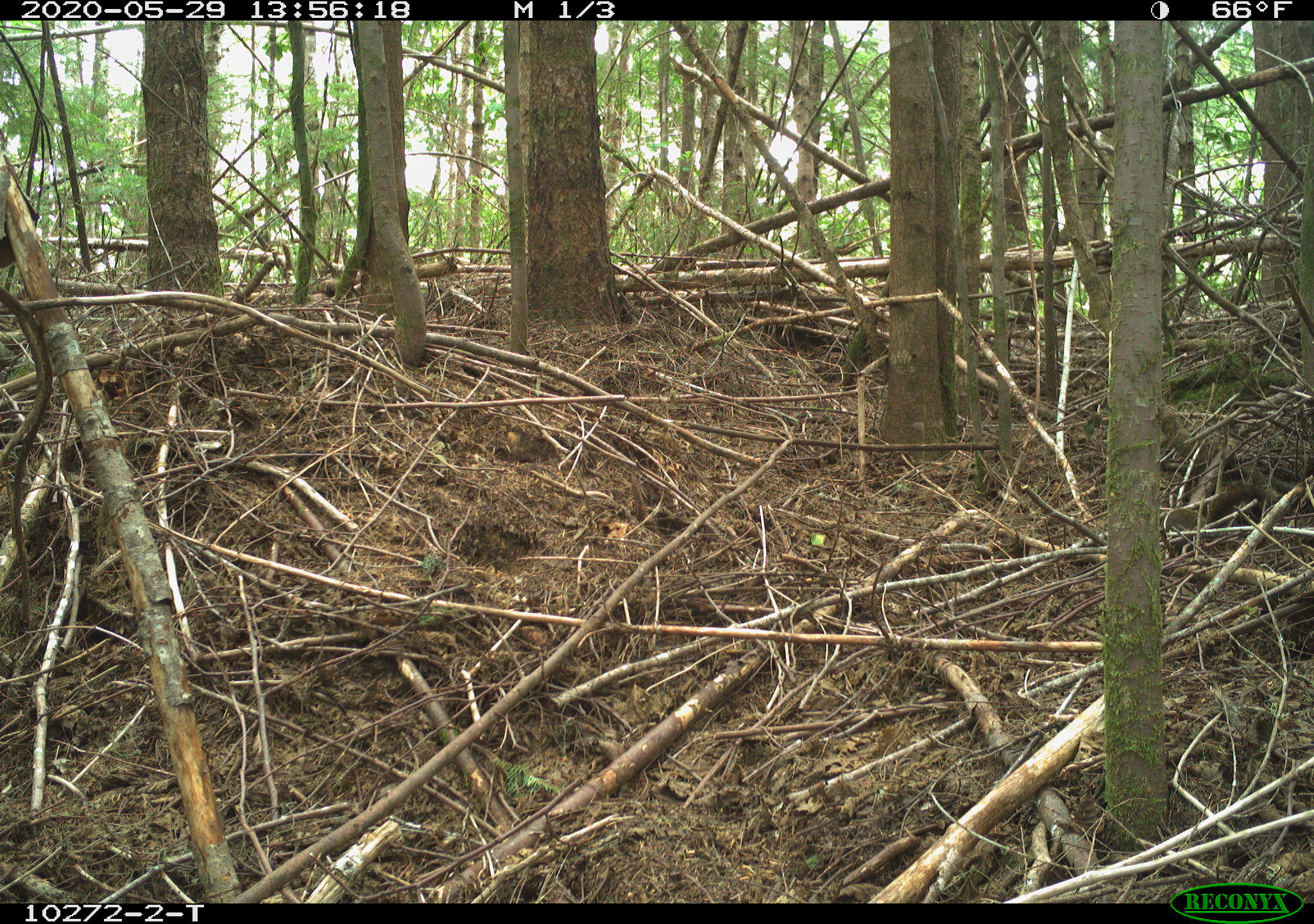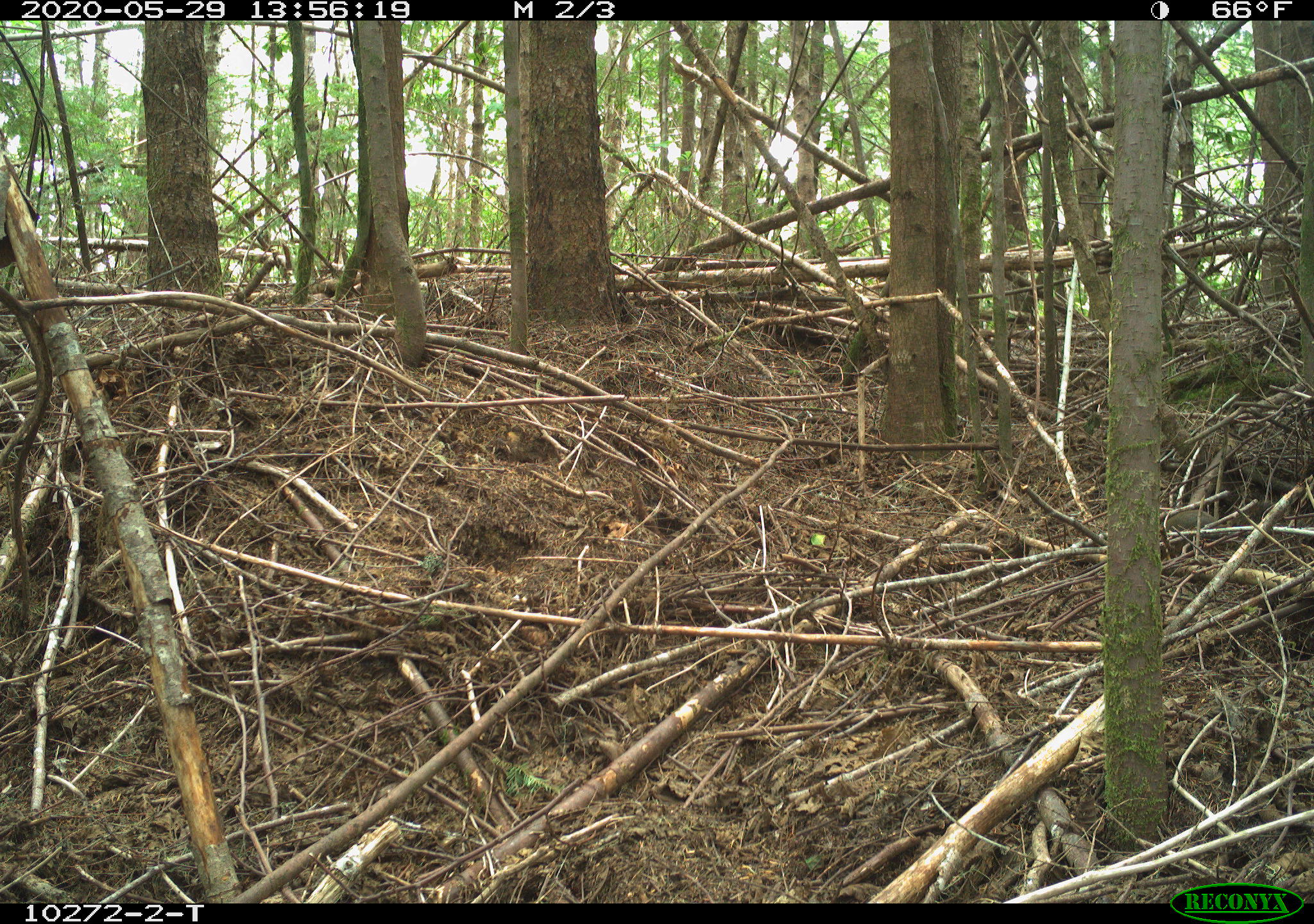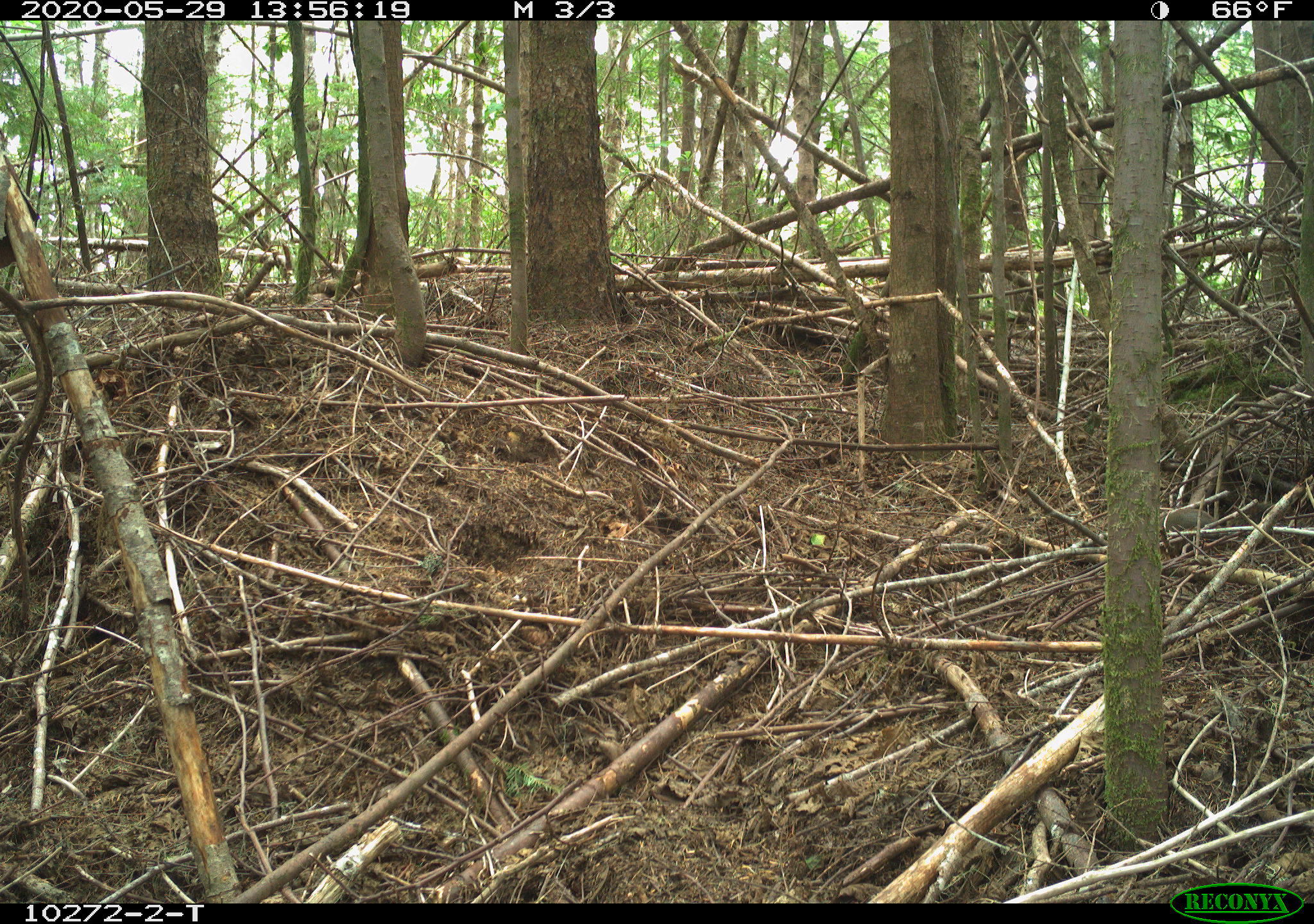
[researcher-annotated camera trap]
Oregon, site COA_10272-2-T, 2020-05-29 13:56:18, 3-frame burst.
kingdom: Animalia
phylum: Chordata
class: Mammalia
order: Rodentia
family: Sciuridae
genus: Tamiasciurus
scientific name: Tamiasciurus douglasii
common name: douglas squirrel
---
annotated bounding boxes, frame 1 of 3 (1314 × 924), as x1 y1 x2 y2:
douglas squirrel: 1160 485 1283 530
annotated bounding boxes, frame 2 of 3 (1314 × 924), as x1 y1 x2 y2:
douglas squirrel: 1160 497 1278 534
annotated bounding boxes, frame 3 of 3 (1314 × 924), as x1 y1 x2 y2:
douglas squirrel: 1159 498 1270 545